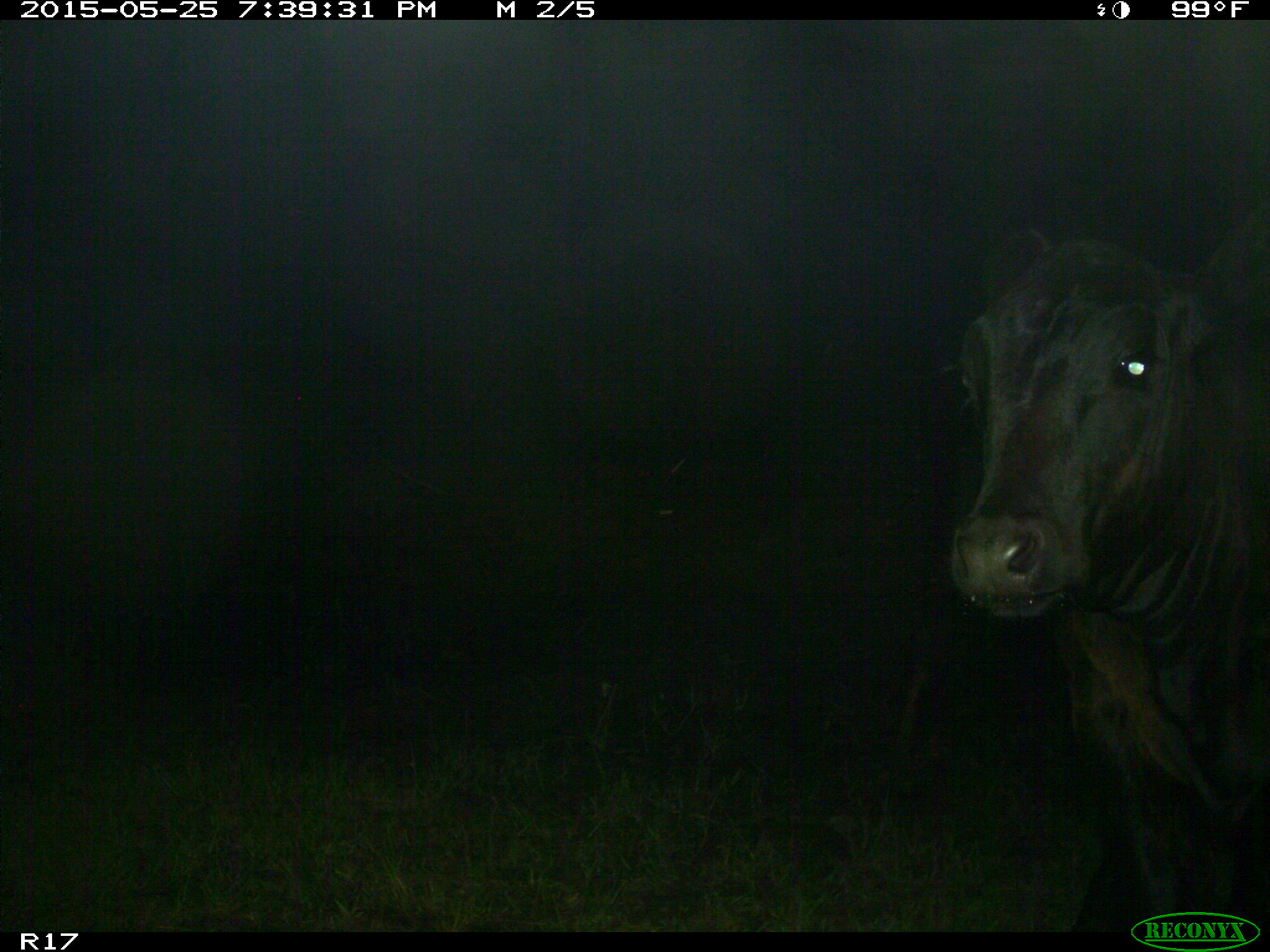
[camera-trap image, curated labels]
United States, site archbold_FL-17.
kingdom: Animalia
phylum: Chordata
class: Mammalia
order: Artiodactyla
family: Bovidae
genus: Bos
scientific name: Bos taurus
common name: domestic cow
Bos taurus (domestic cow).